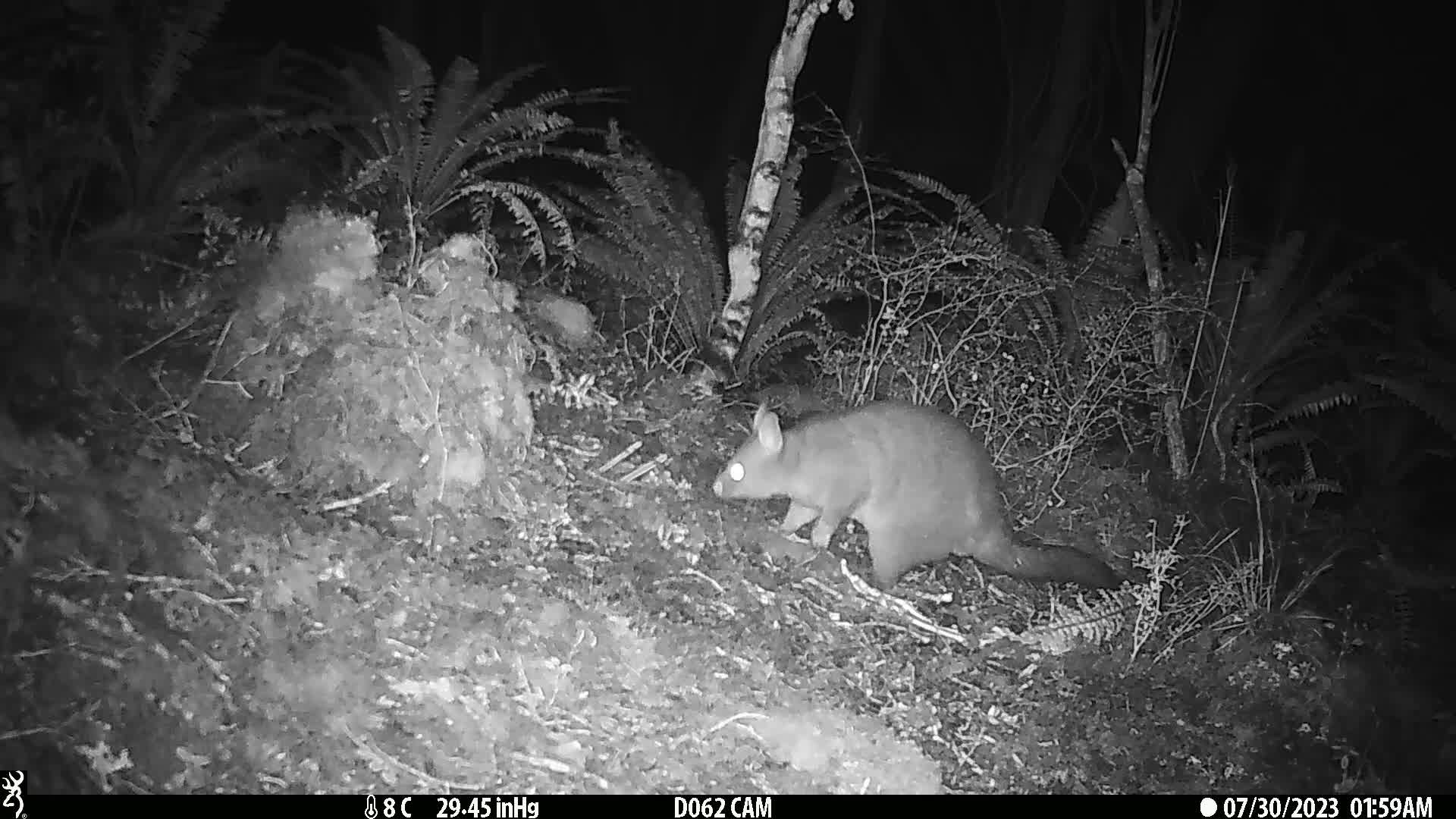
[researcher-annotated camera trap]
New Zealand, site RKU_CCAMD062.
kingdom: Animalia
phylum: Chordata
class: Mammalia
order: Diprotodontia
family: Phalangeridae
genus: Trichosurus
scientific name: Trichosurus vulpecula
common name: common brushtail possum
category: possum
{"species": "possum (common brushtail possum) (Trichosurus vulpecula)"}